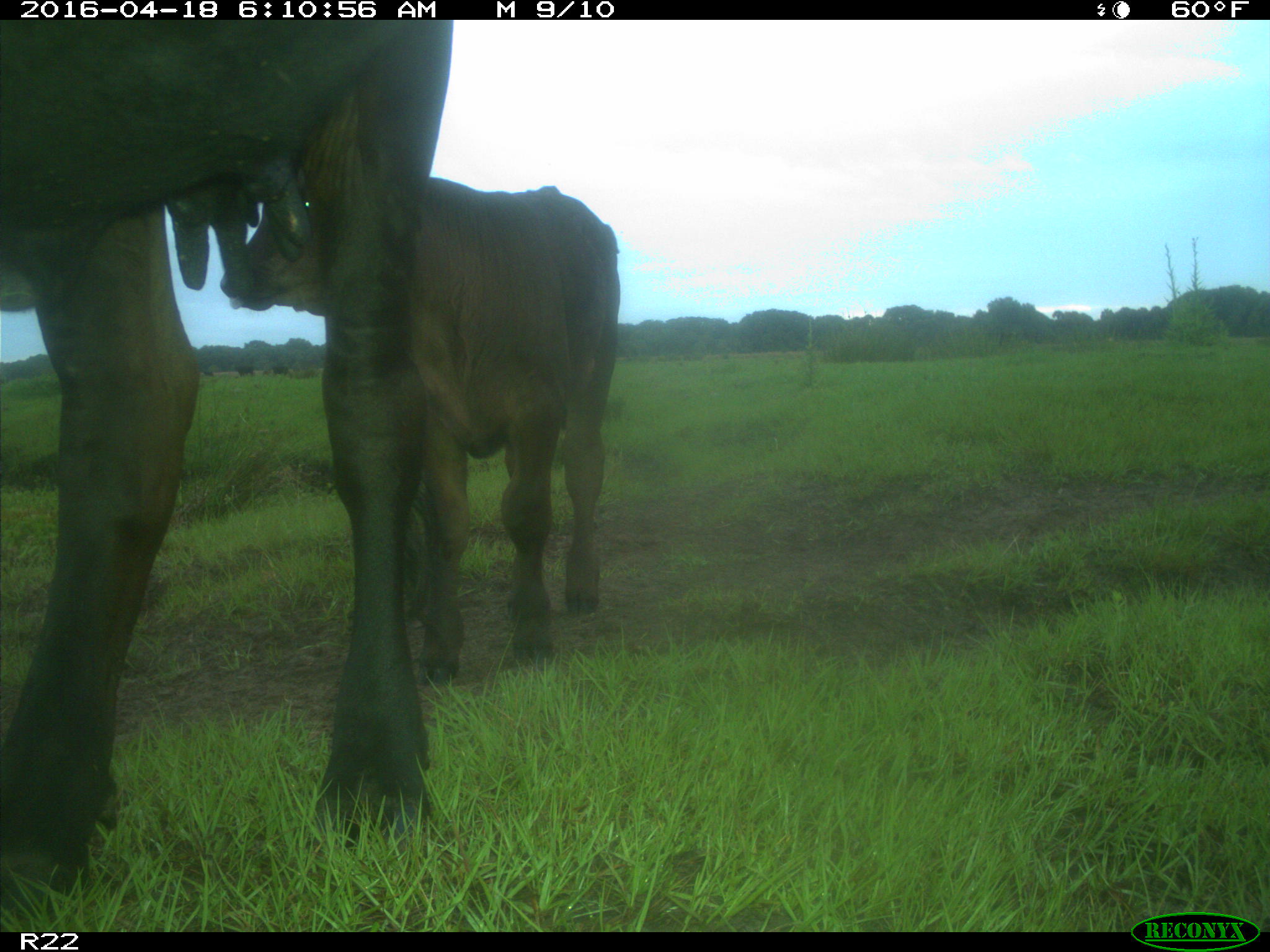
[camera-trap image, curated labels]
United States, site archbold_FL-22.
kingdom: Animalia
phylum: Chordata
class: Mammalia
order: Artiodactyla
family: Bovidae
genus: Bos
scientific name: Bos taurus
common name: domestic cow